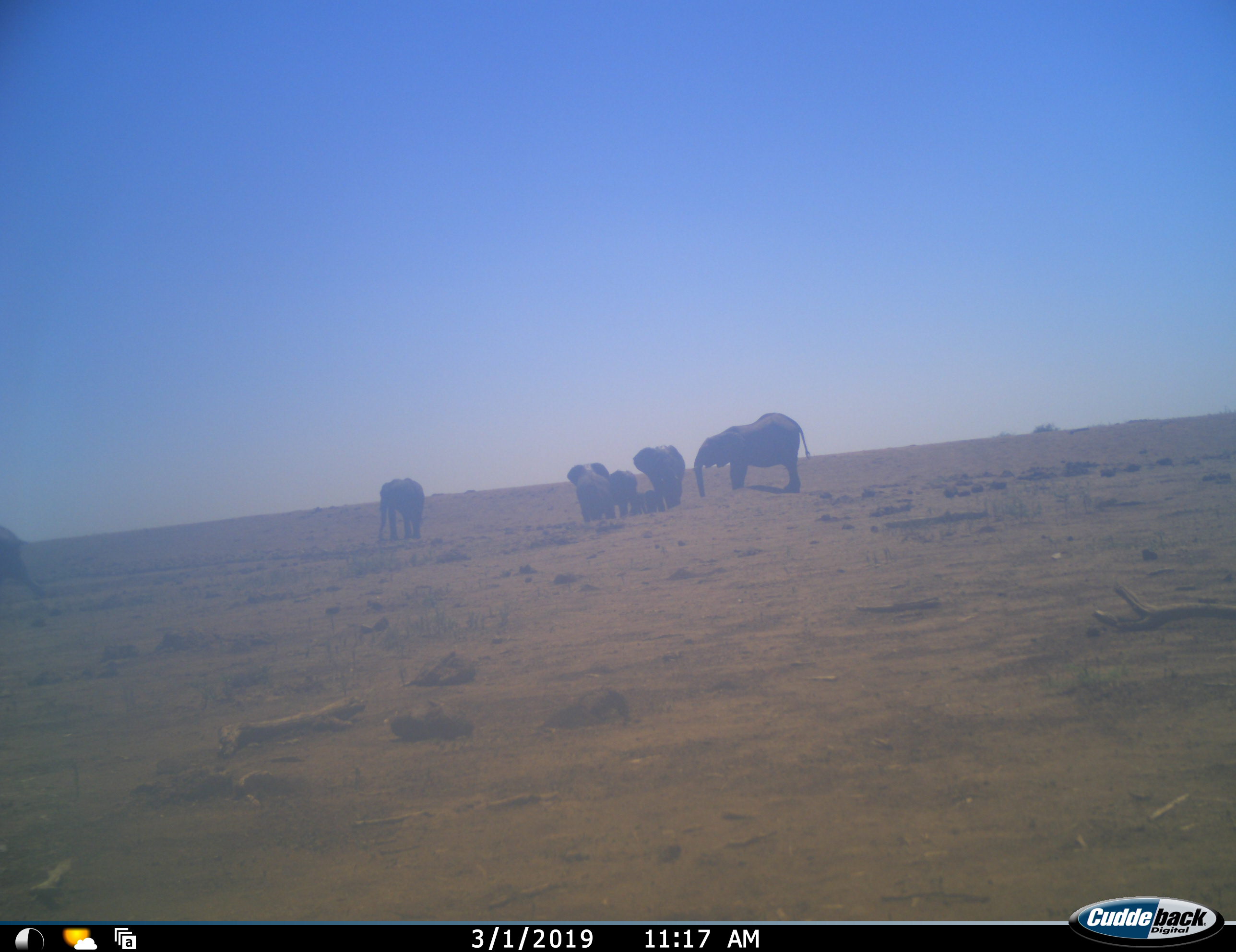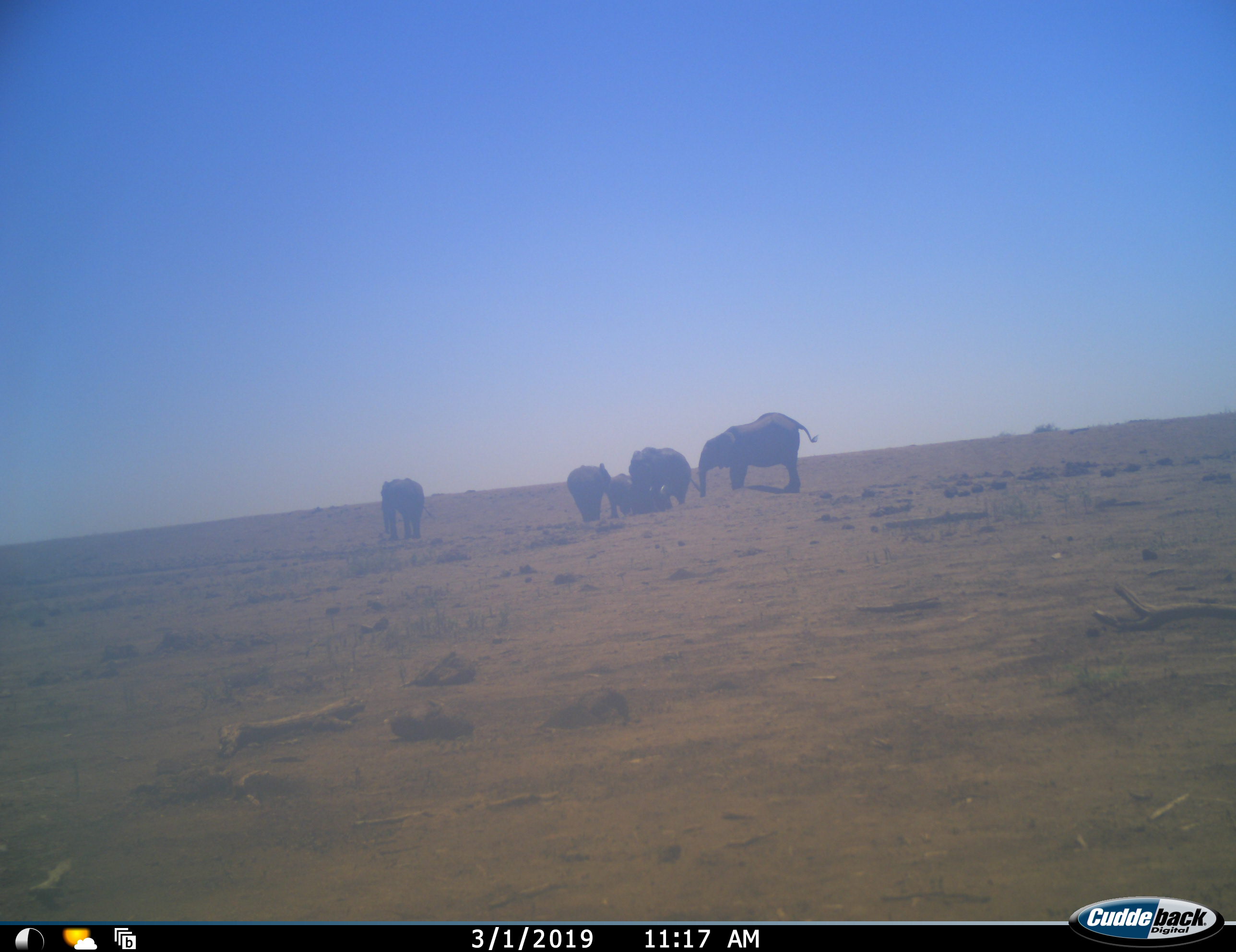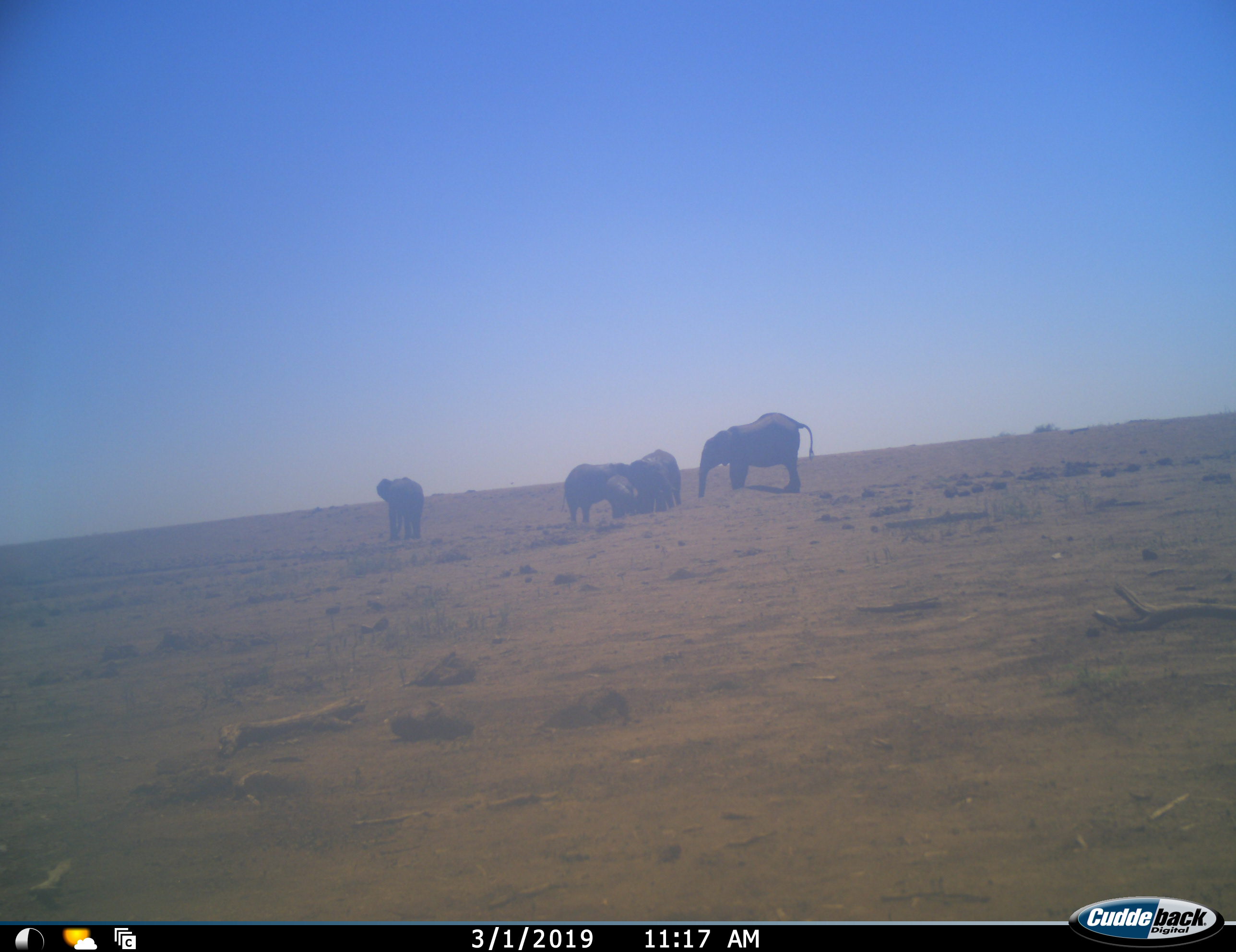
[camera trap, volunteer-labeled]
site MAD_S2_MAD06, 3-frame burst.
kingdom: Animalia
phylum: Chordata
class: Mammalia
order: Proboscidea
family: Elephantidae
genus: Loxodonta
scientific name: Loxodonta africana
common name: african bush elephant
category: elephant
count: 7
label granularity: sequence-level